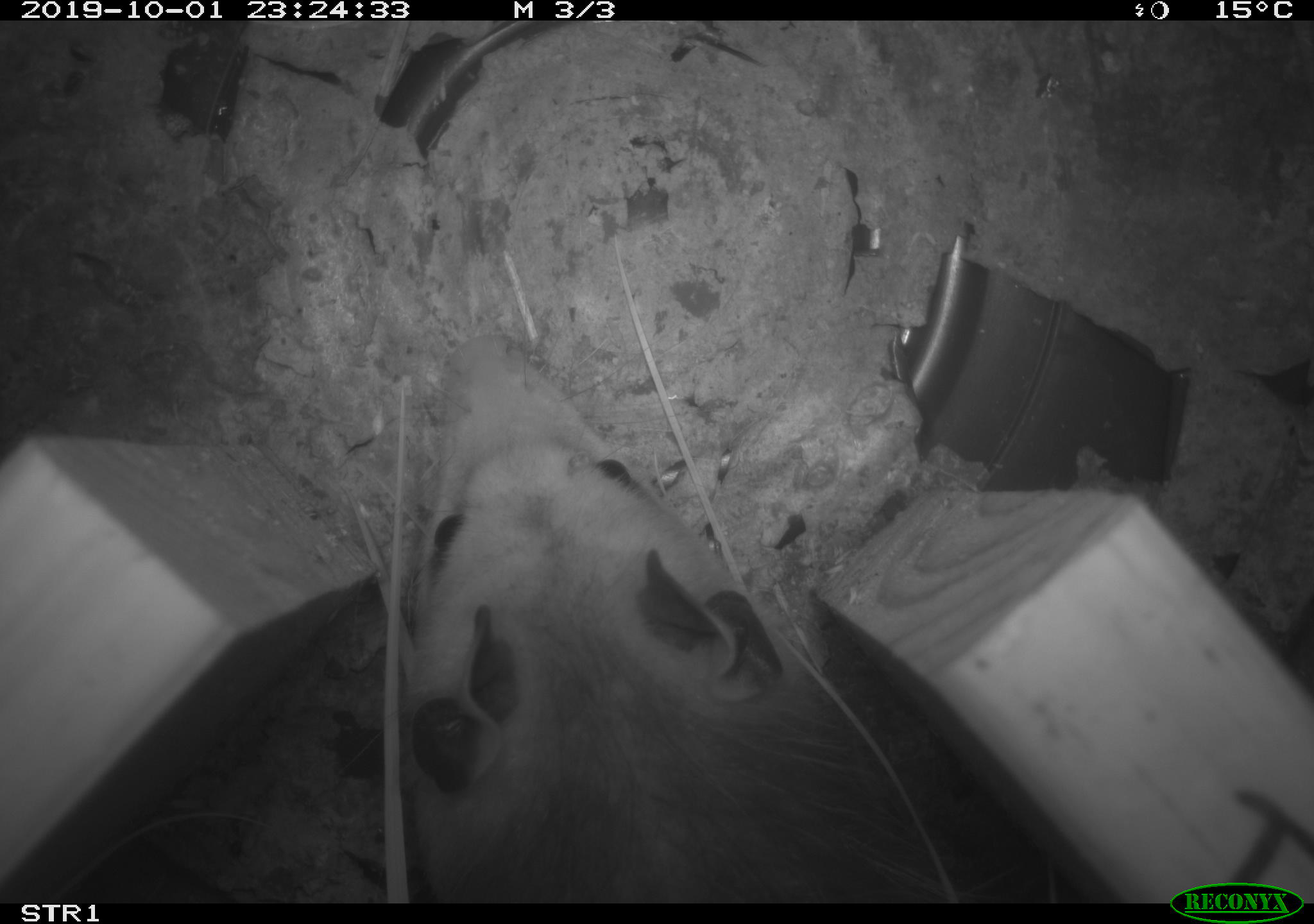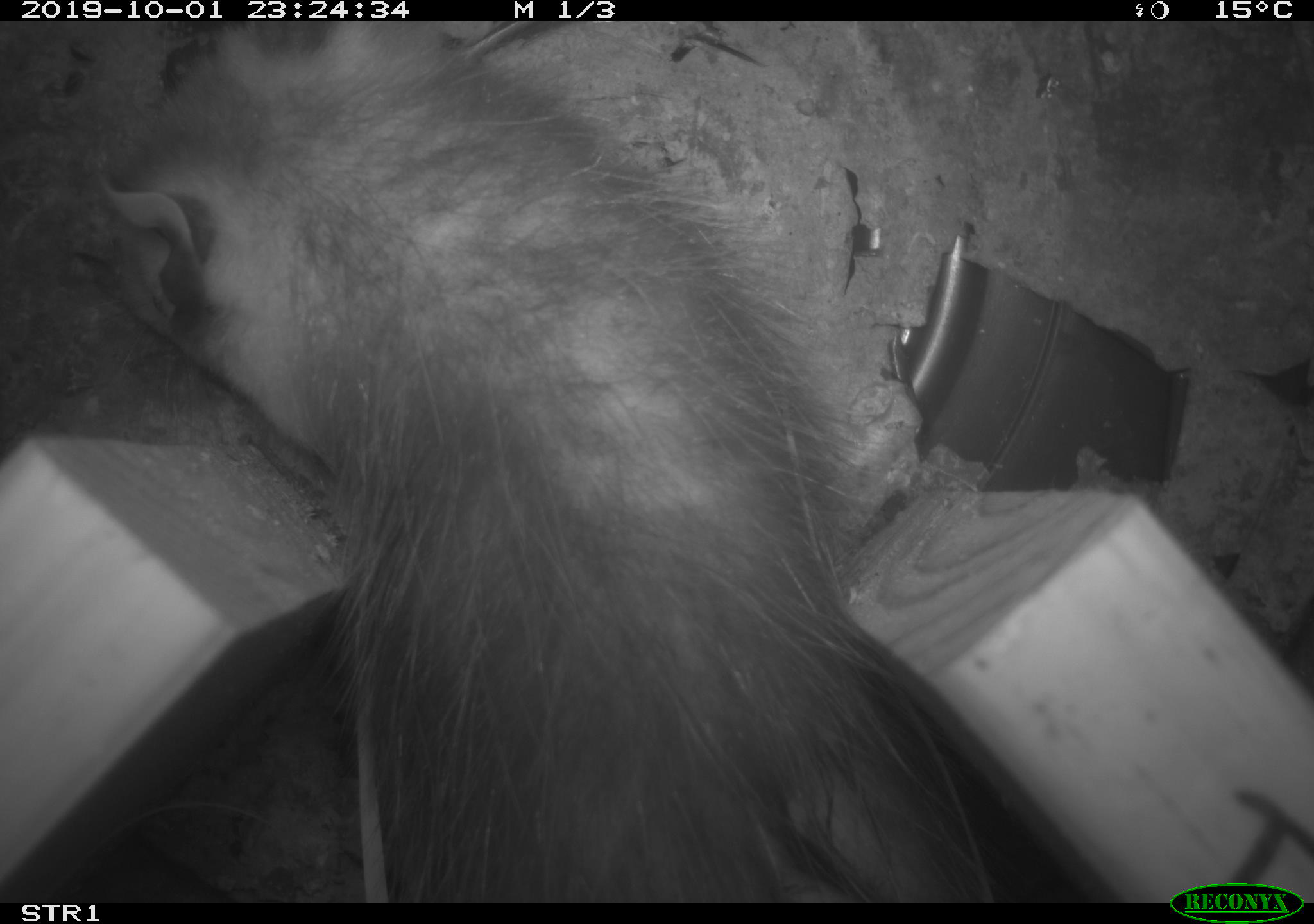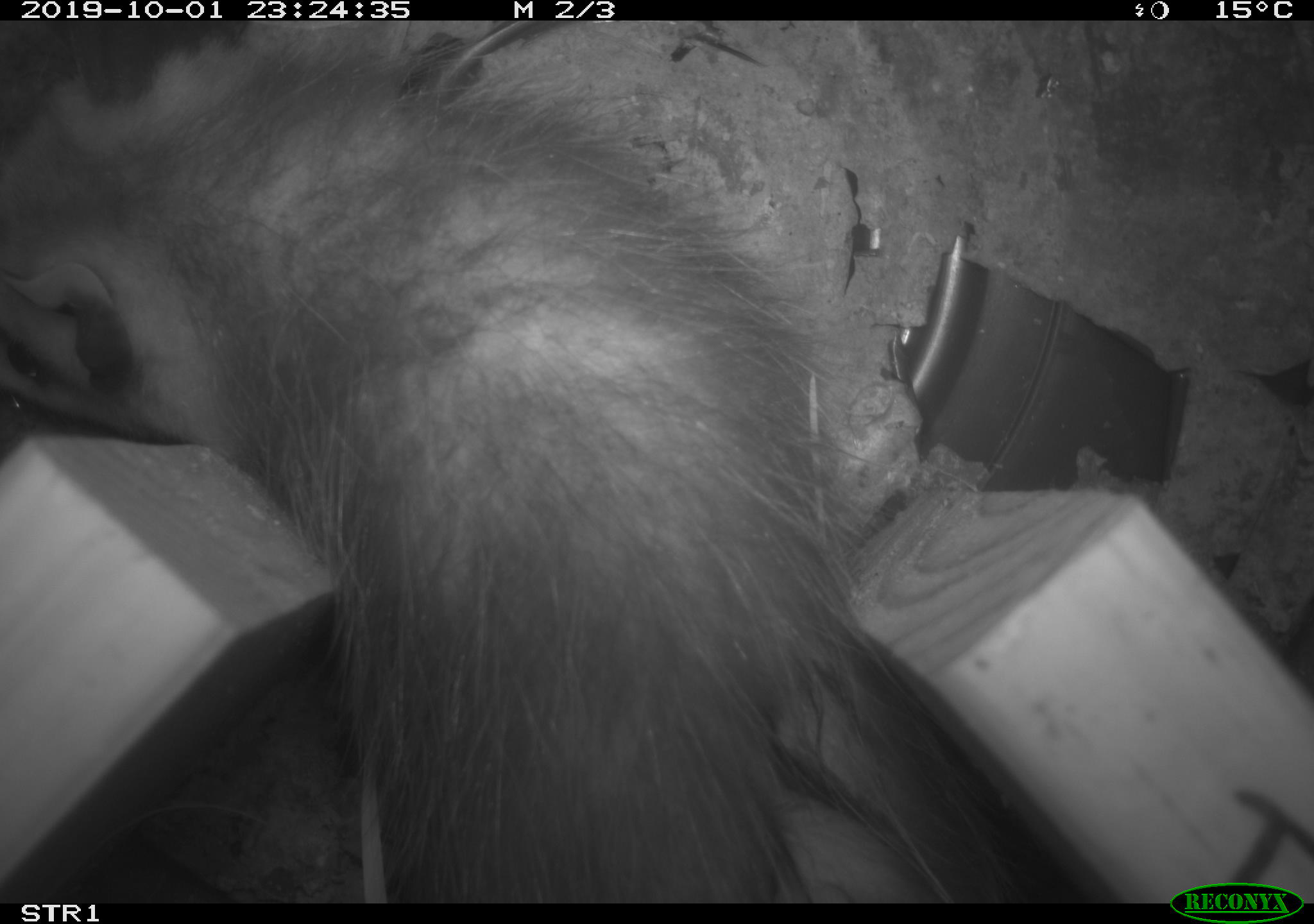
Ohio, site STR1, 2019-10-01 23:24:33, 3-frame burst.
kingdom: Animalia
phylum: Chordata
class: Mammalia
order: Didelphimorphia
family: Didelphidae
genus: Didelphis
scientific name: Didelphis virginiana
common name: virginia opossum